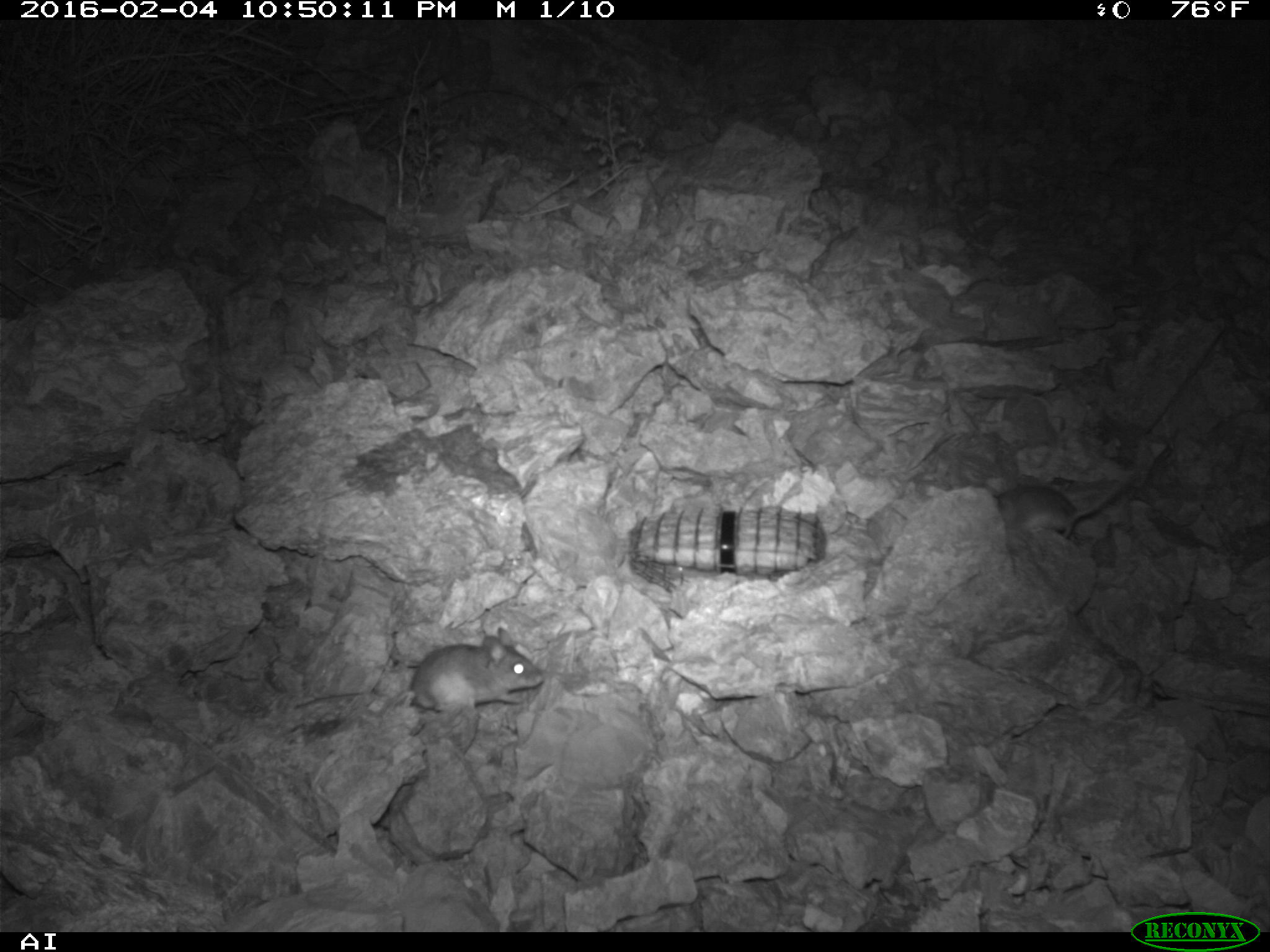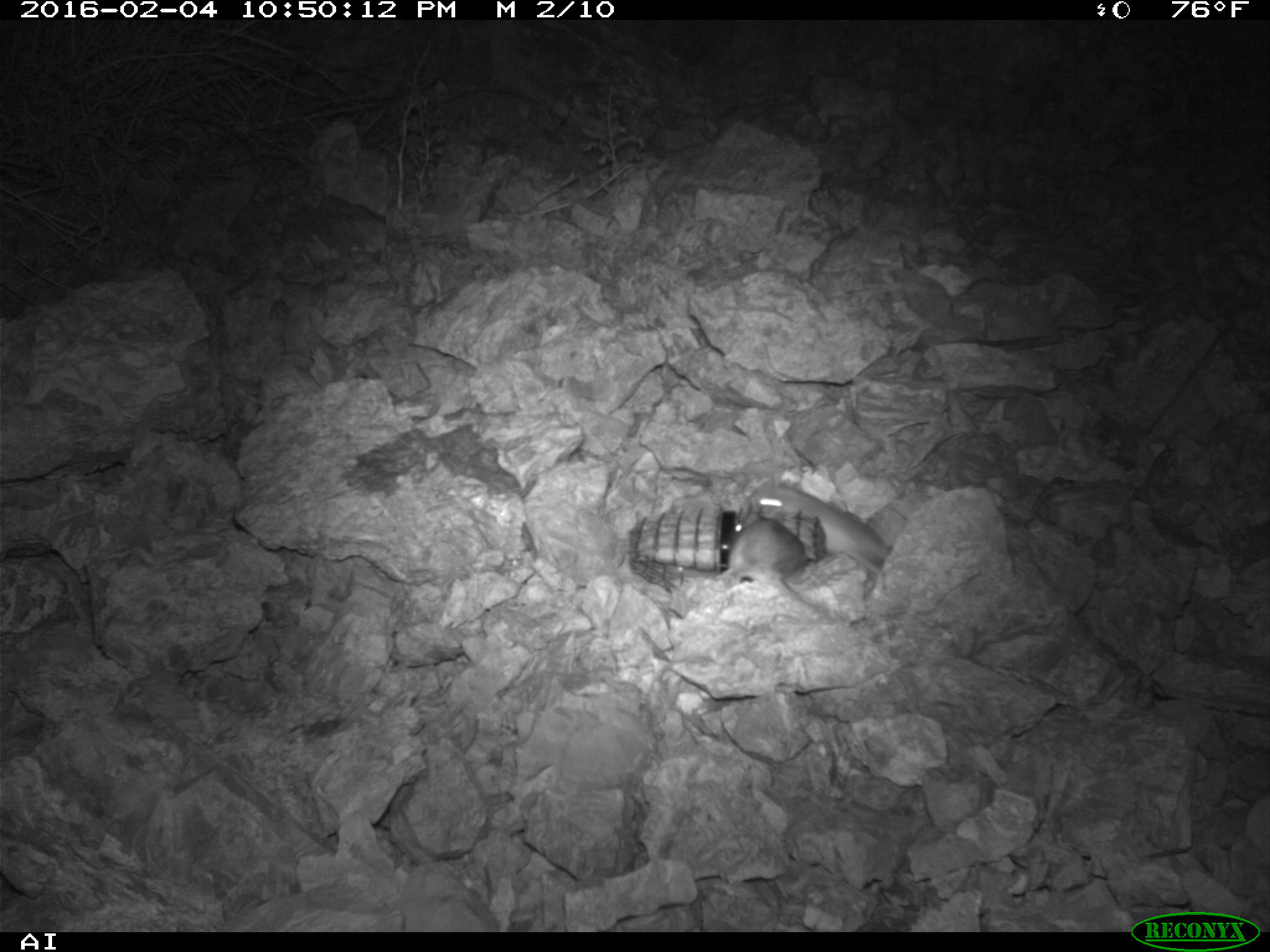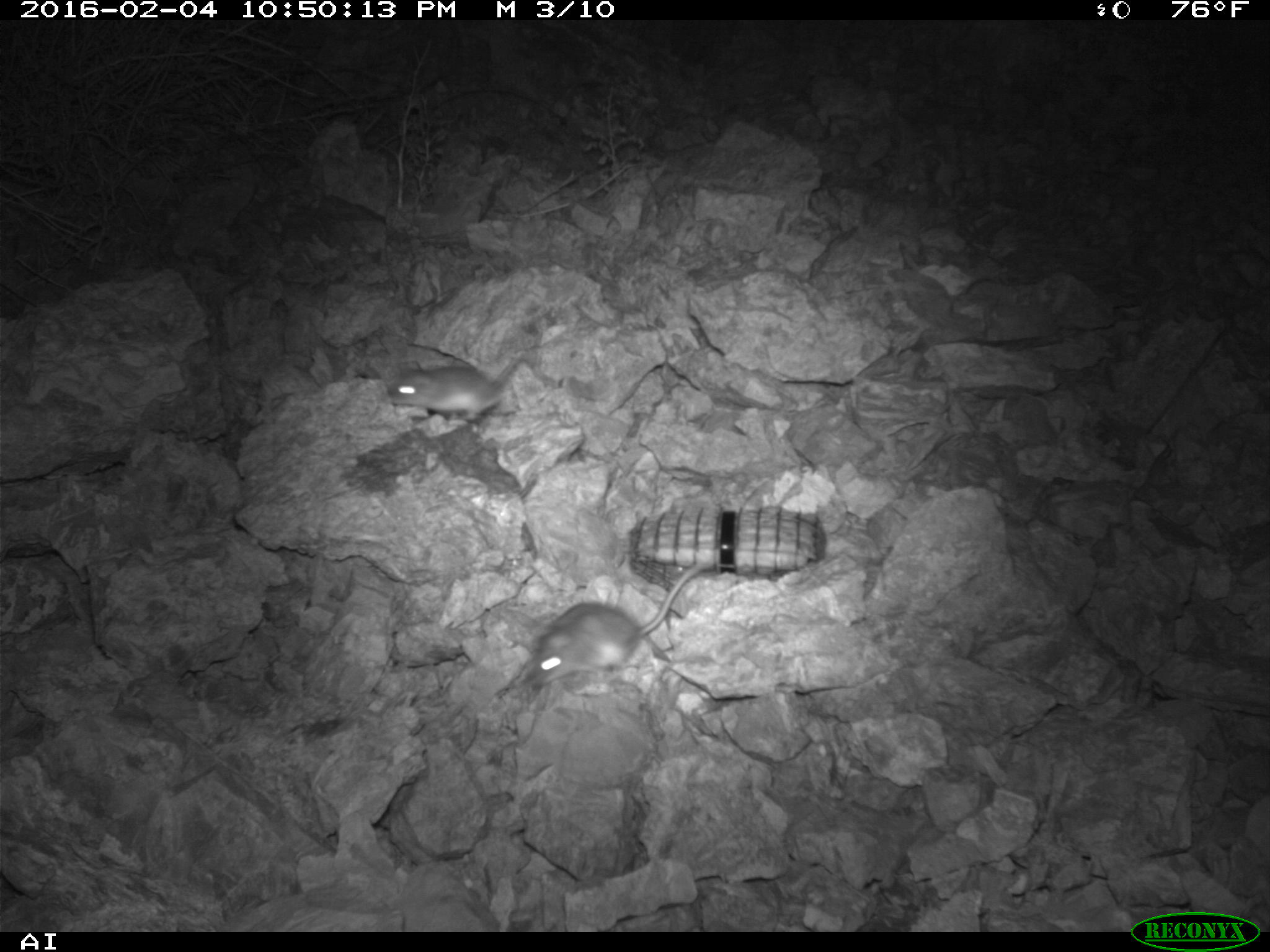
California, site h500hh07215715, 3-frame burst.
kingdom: Animalia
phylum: Chordata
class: Mammalia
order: Rodentia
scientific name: Rodentia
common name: rodent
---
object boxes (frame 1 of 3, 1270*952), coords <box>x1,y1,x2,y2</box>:
rodent: <box>384,627,543,718</box>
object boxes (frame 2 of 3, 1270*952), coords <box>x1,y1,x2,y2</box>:
rodent: <box>744,475,889,579</box>; <box>722,508,824,614</box>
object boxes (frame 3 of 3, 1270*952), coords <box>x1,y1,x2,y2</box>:
rodent: <box>528,560,706,688</box>; <box>385,350,520,421</box>